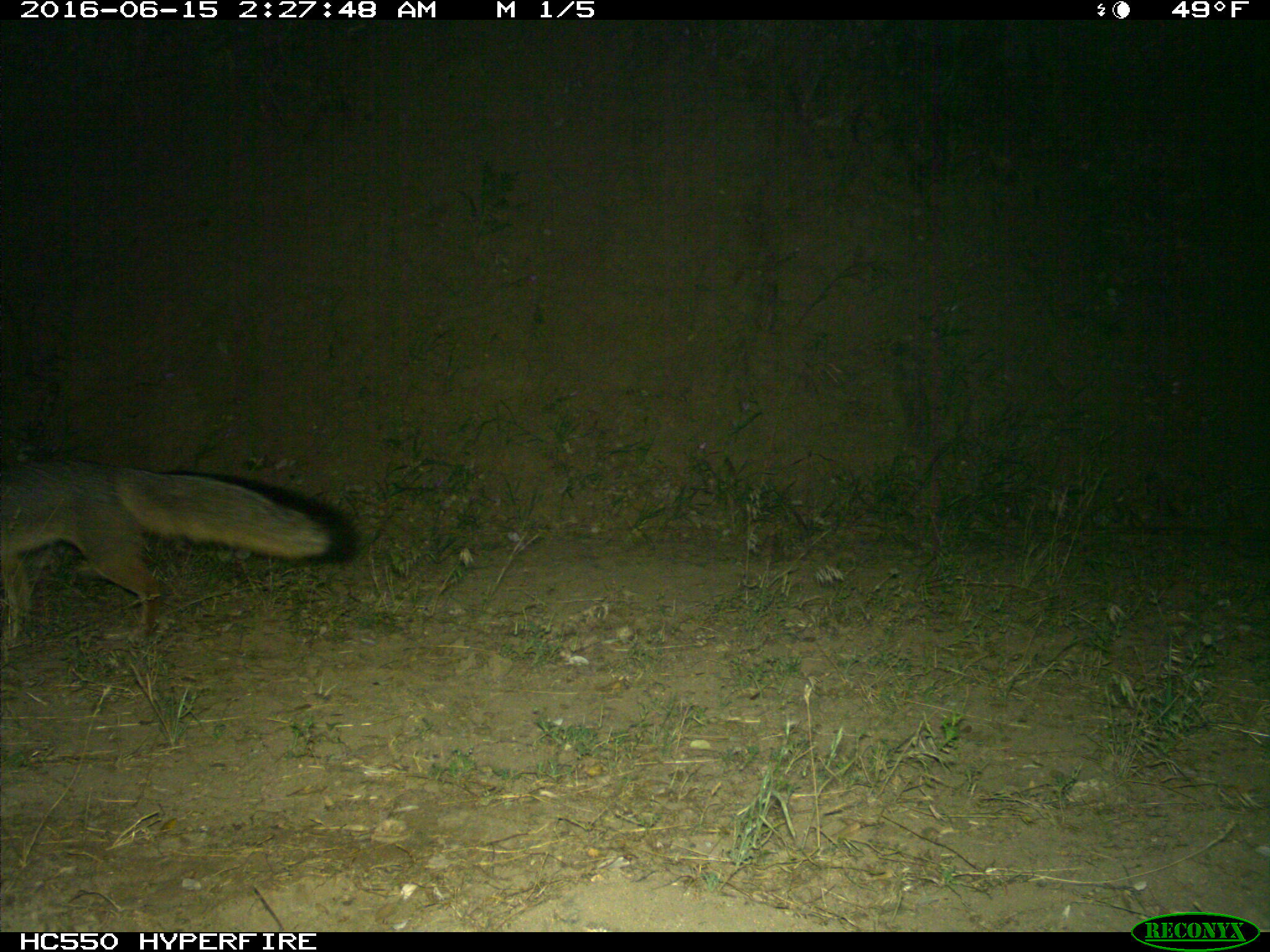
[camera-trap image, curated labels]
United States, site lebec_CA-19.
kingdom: Animalia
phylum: Chordata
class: Mammalia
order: Carnivora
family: Canidae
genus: Urocyon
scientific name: Urocyon cinereoargenteus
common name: gray fox